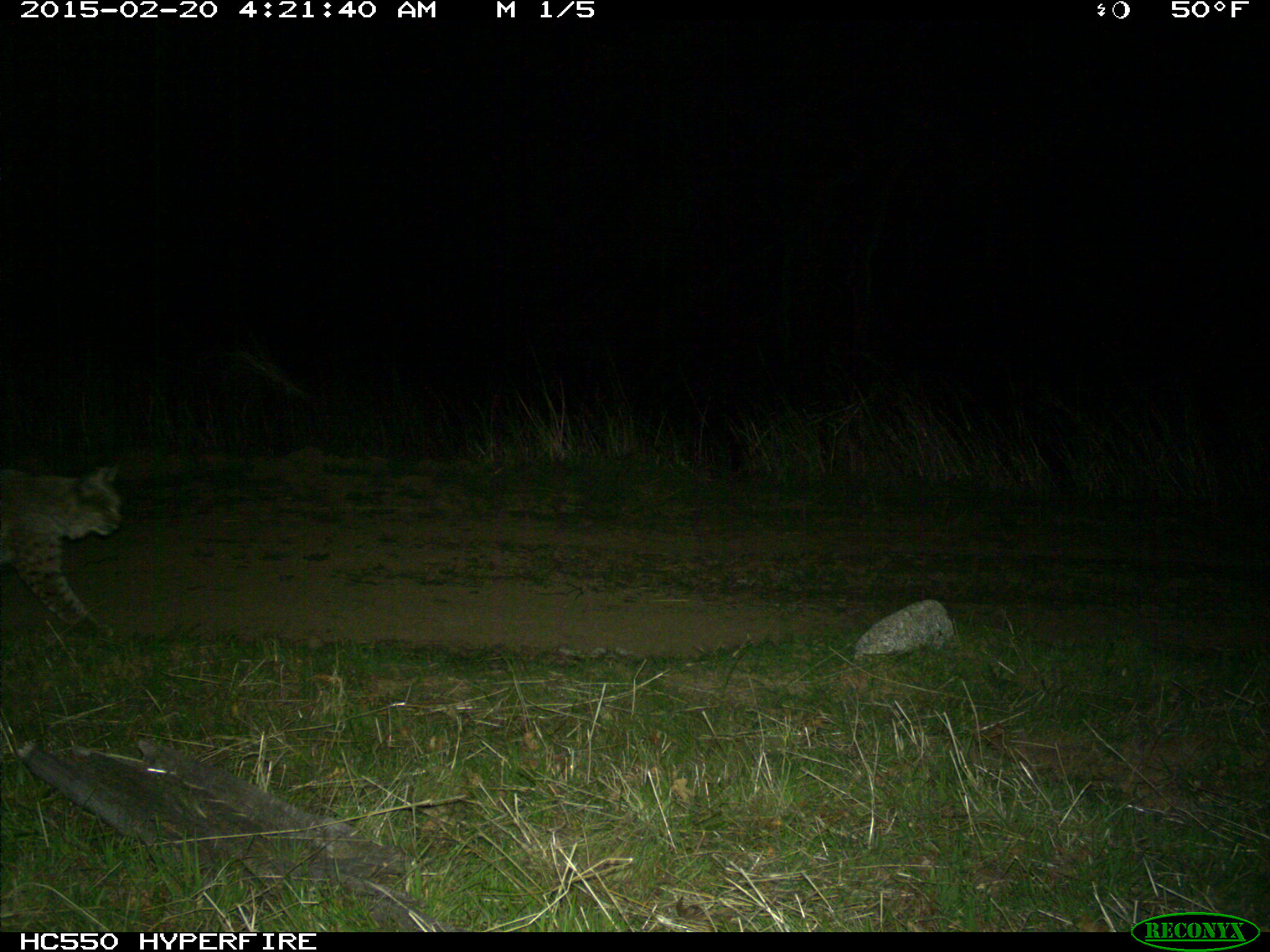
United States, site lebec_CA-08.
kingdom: Animalia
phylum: Chordata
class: Mammalia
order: Carnivora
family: Felidae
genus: Lynx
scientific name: Lynx rufus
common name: bobcat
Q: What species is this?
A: Lynx rufus (bobcat).